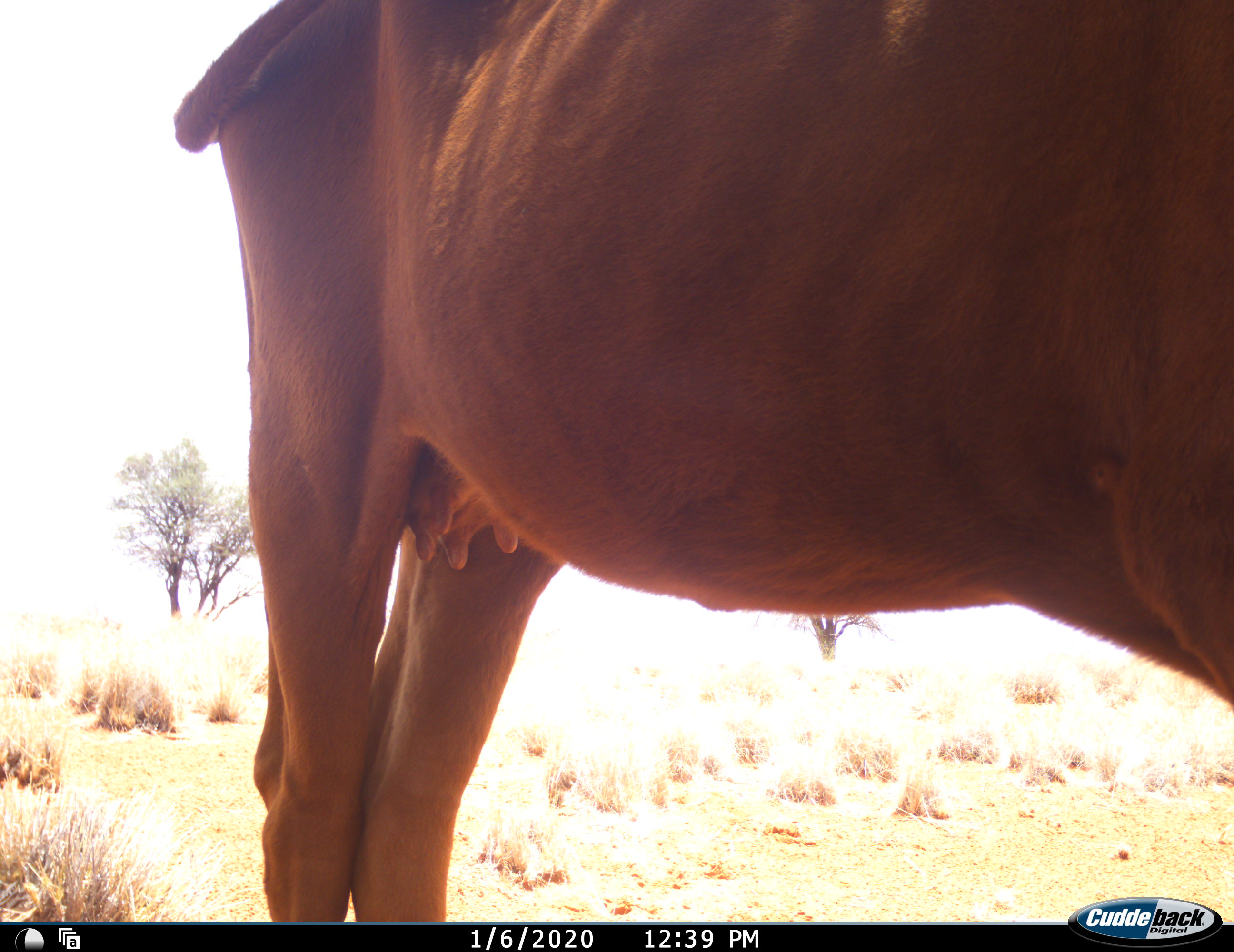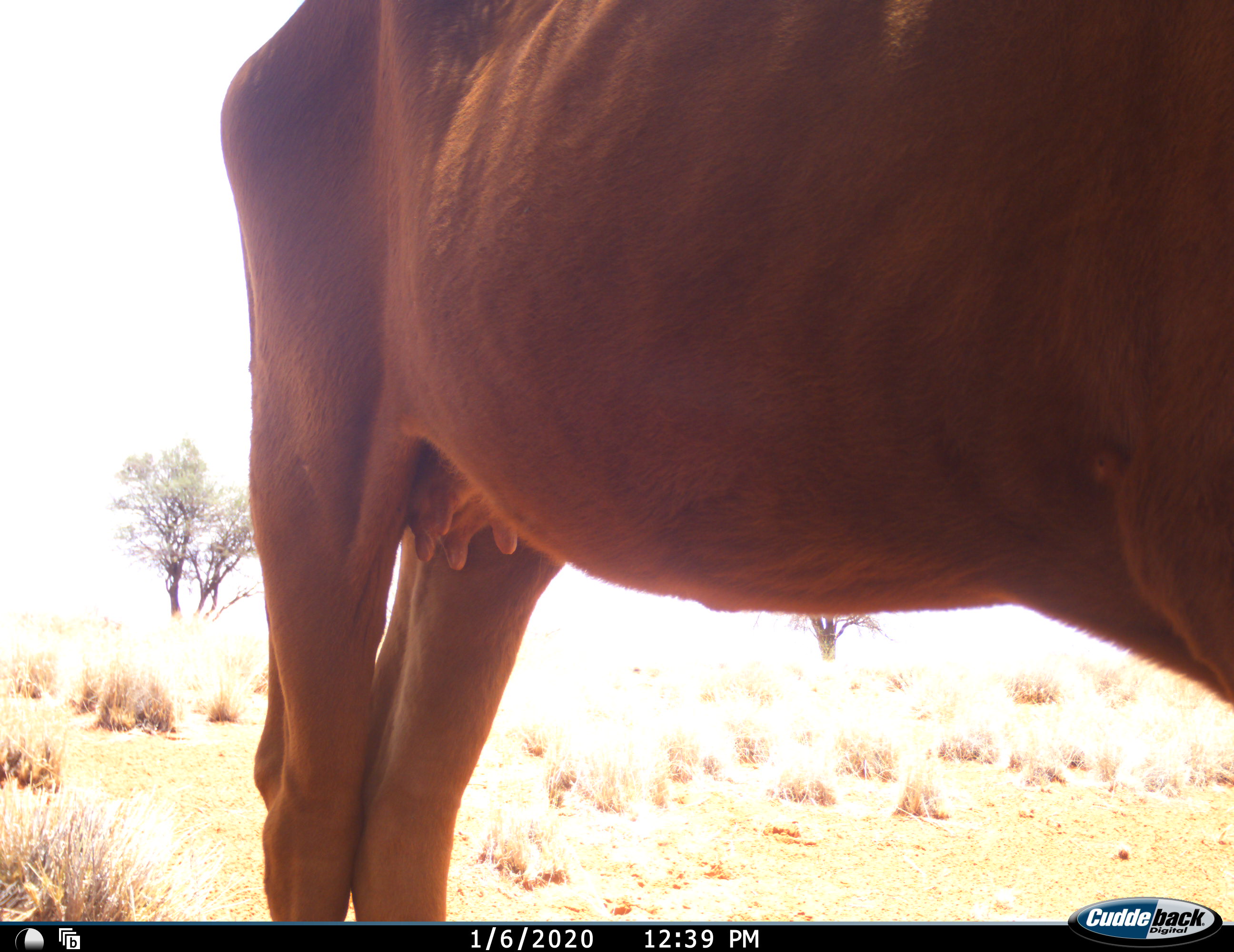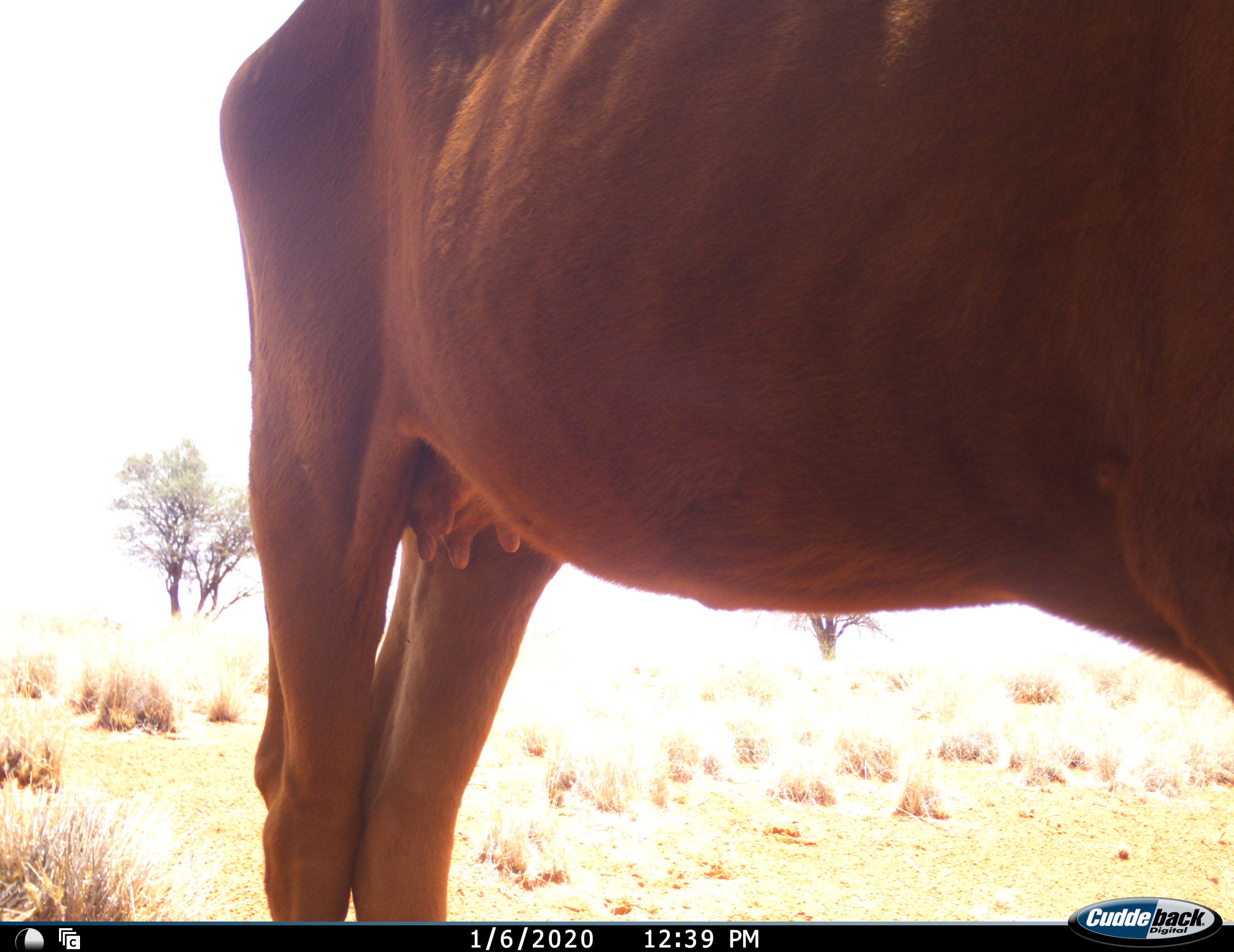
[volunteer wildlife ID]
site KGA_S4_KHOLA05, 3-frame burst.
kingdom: Animalia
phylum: Chordata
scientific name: Vertebrata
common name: domestic animal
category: domesticanimal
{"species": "domesticanimal (domestic animal) (Vertebrata)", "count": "1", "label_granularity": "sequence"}